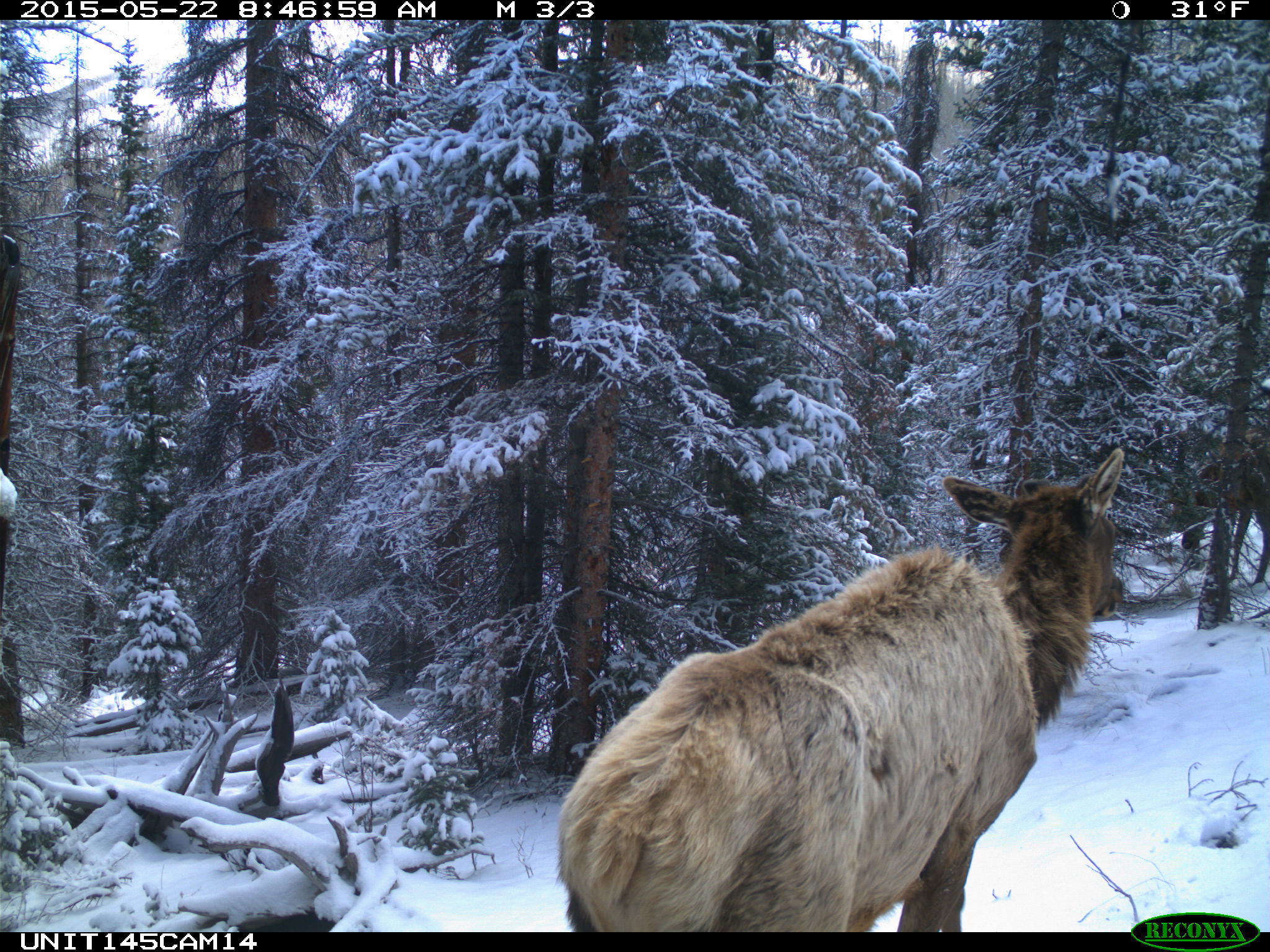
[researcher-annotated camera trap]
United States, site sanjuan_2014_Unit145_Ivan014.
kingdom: Animalia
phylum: Chordata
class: Mammalia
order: Artiodactyla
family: Cervidae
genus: Cervus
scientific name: Cervus elaphus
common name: red deer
Cervus elaphus (red deer).